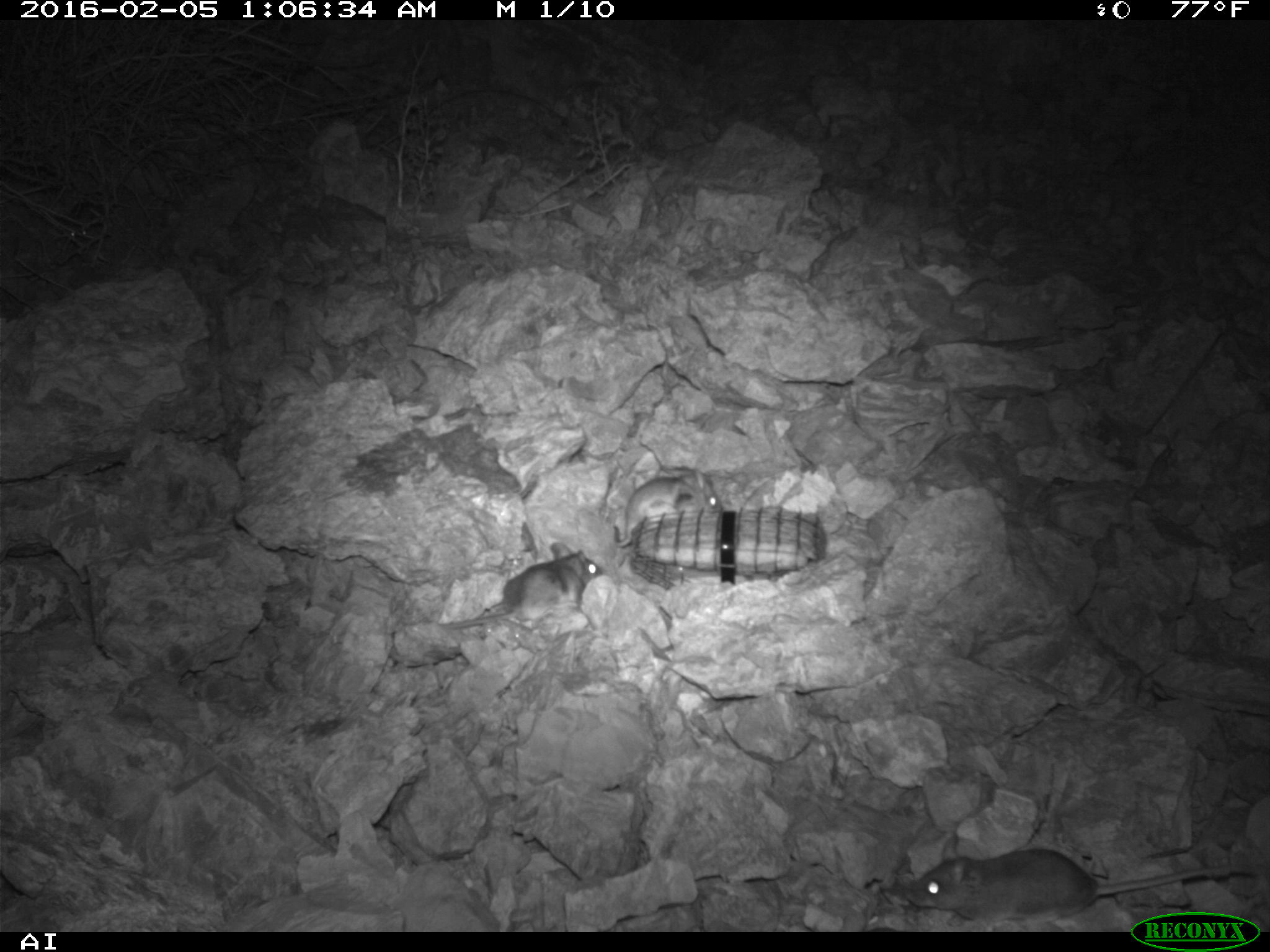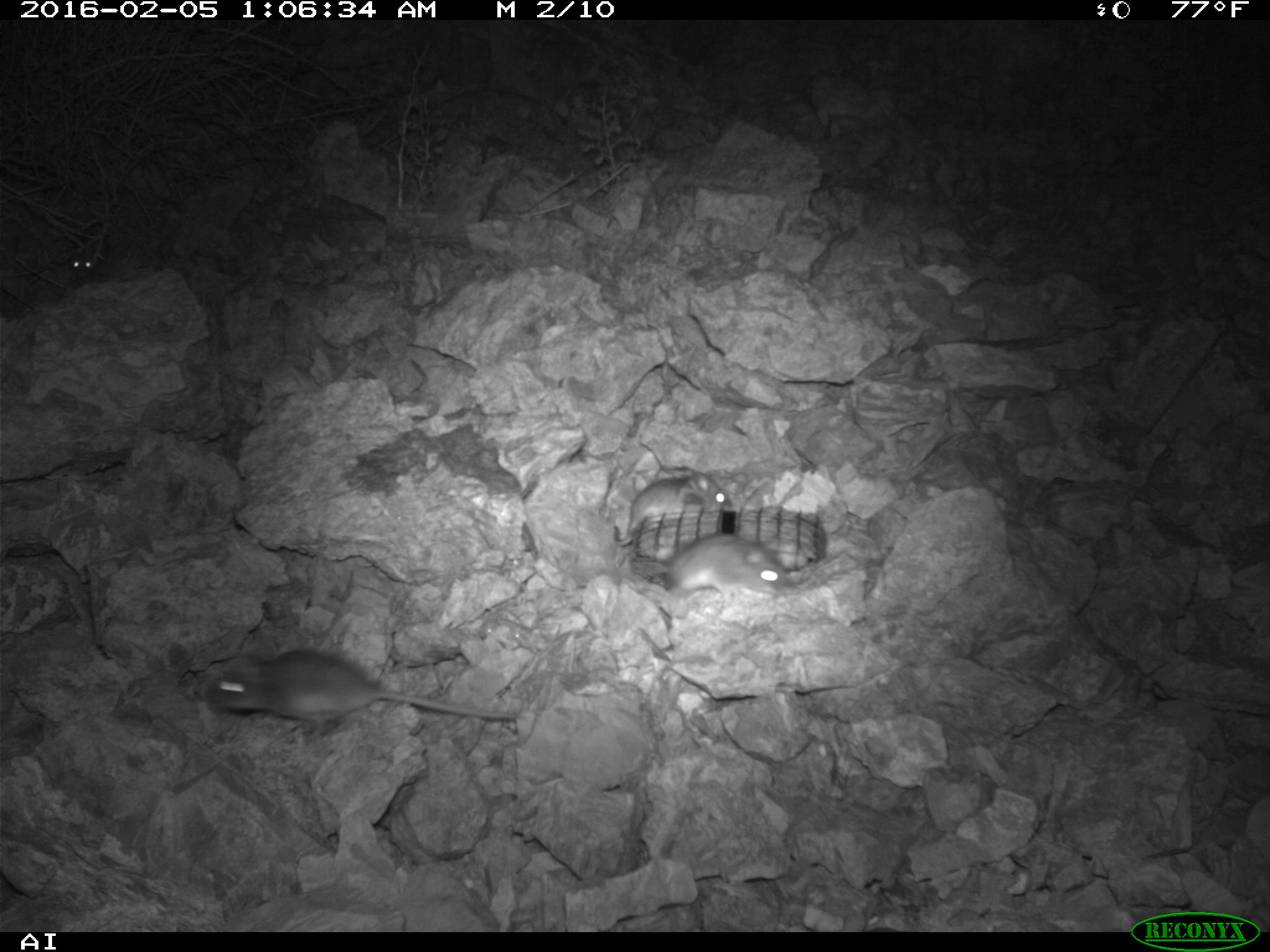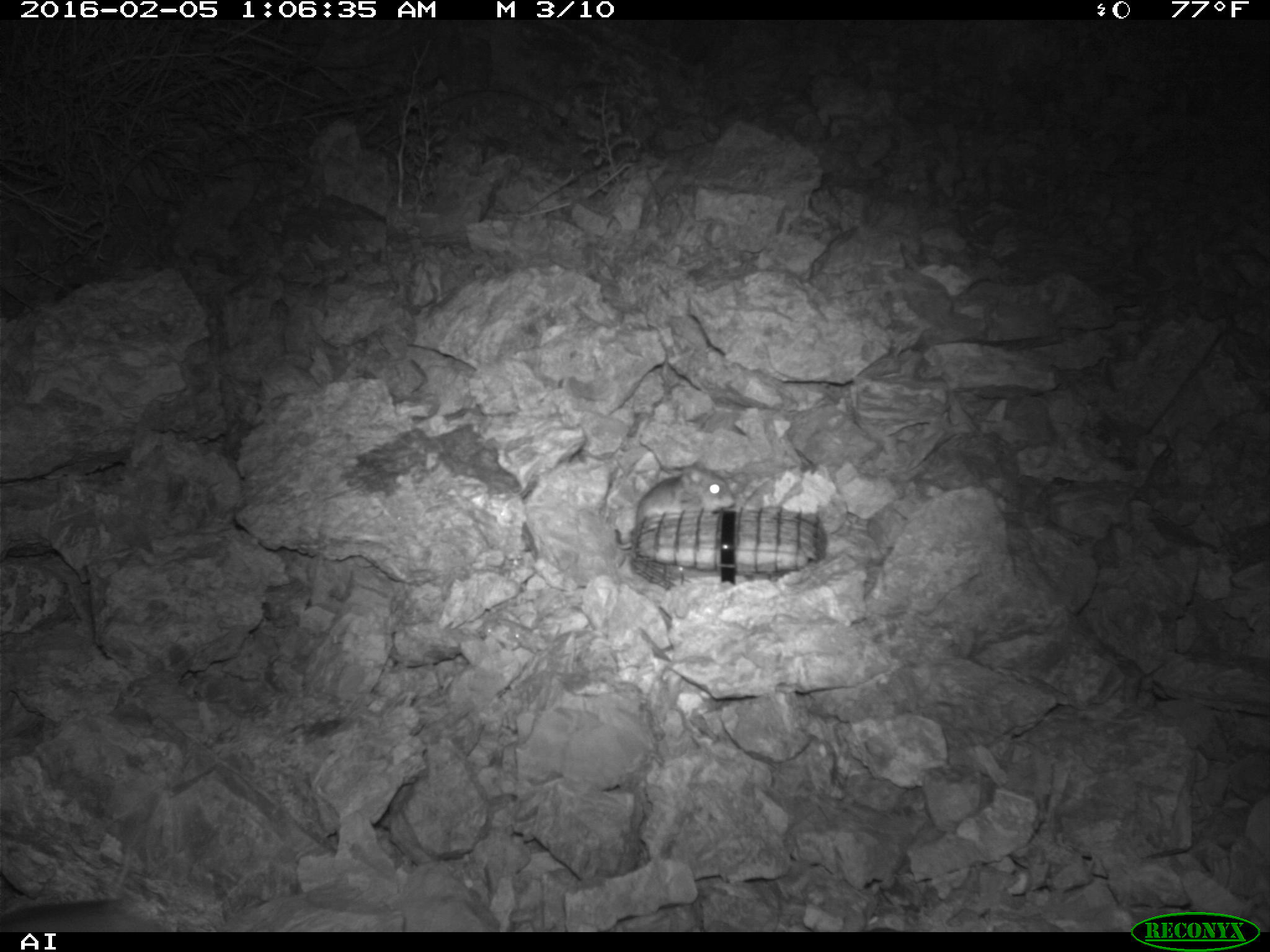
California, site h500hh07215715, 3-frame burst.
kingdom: Animalia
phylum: Chordata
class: Mammalia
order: Rodentia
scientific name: Rodentia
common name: rodent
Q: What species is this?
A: Rodent (Rodentia).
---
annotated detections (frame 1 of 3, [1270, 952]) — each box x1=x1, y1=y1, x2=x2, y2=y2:
rodent: x1=903, y1=846, x2=1269, y2=932; x1=436, y1=542, x2=608, y2=631; x1=613, y1=468, x2=722, y2=548; x1=65, y1=191, x2=117, y2=249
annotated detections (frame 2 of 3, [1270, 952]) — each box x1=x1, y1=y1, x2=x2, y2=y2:
rodent: x1=209, y1=650, x2=516, y2=743; x1=664, y1=534, x2=791, y2=602; x1=613, y1=472, x2=731, y2=545; x1=72, y1=223, x2=108, y2=278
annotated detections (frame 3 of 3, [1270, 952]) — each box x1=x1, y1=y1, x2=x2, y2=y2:
rodent: x1=0, y1=833, x2=171, y2=931; x1=613, y1=460, x2=735, y2=550